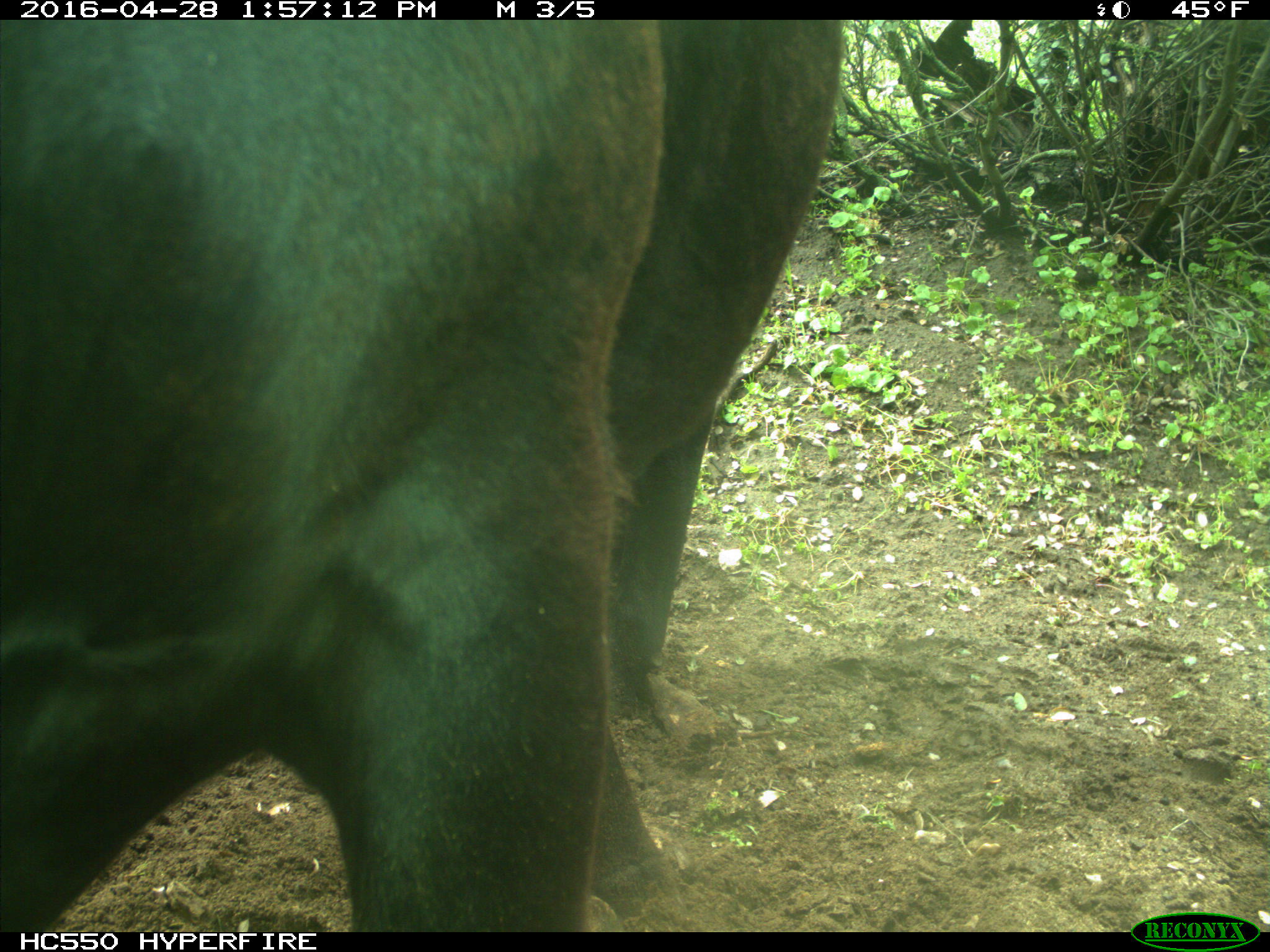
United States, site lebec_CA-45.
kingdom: Animalia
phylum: Chordata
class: Mammalia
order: Artiodactyla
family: Bovidae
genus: Bos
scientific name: Bos taurus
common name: domestic cow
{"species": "Bos taurus (domestic cow)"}